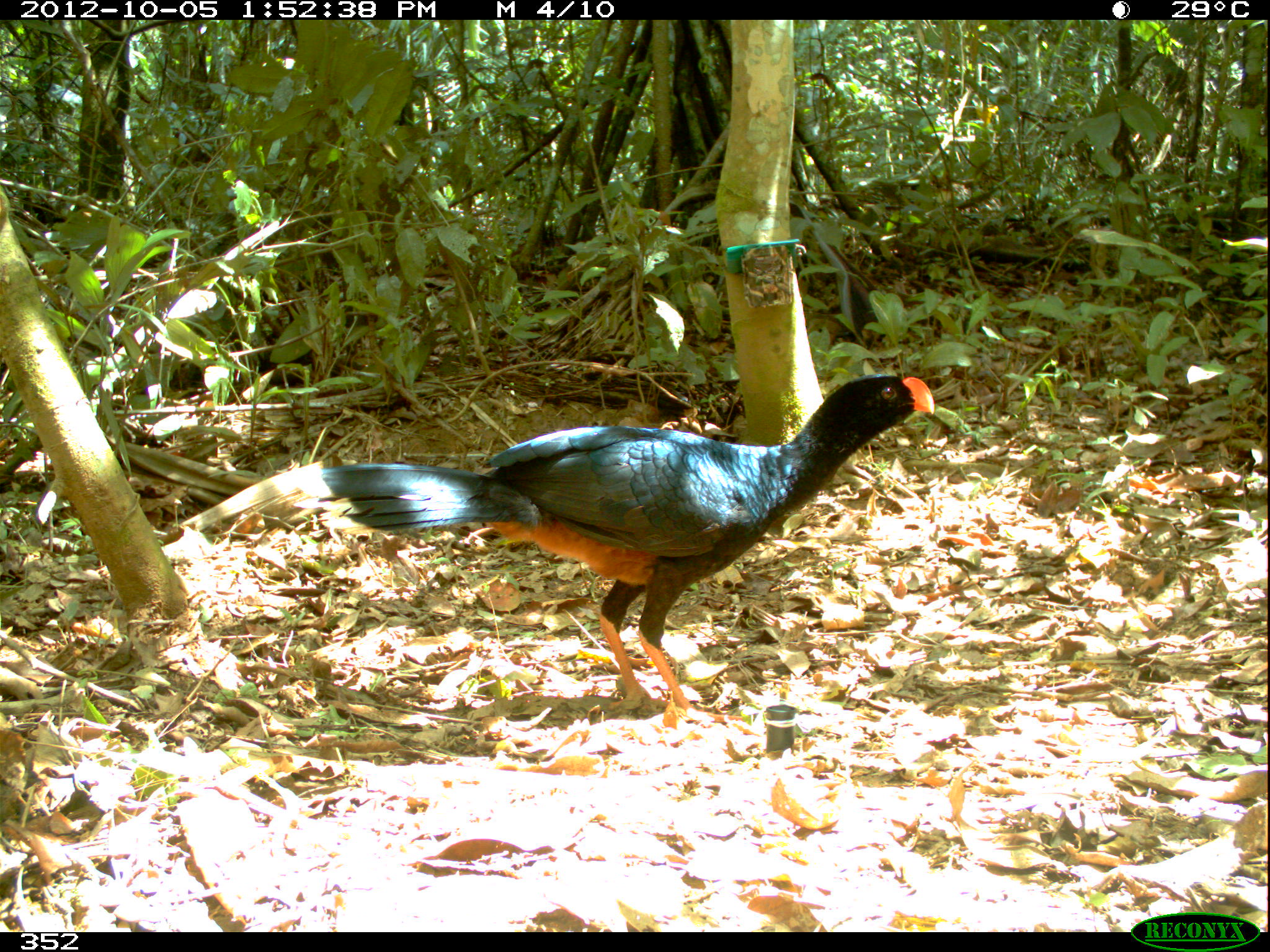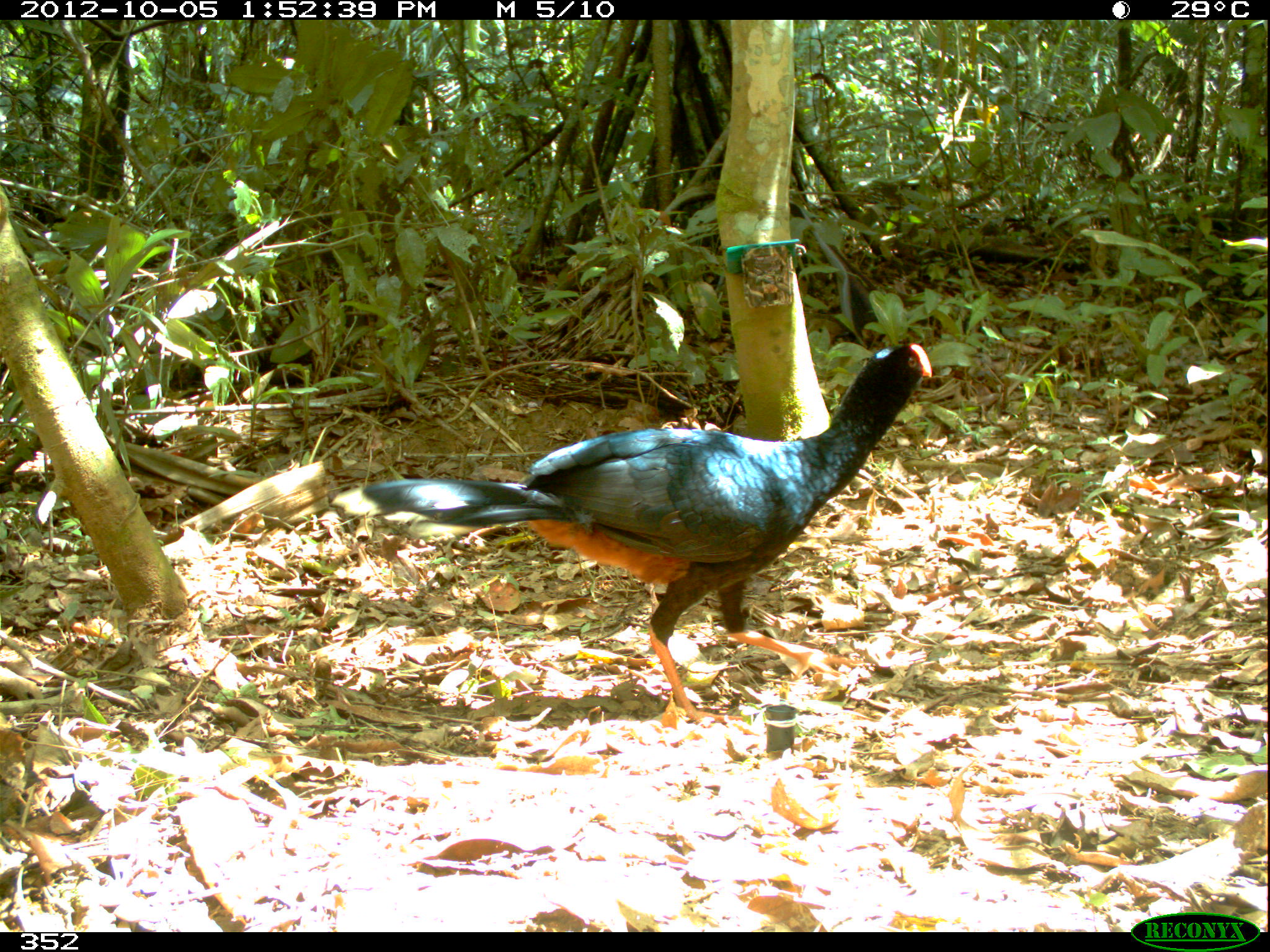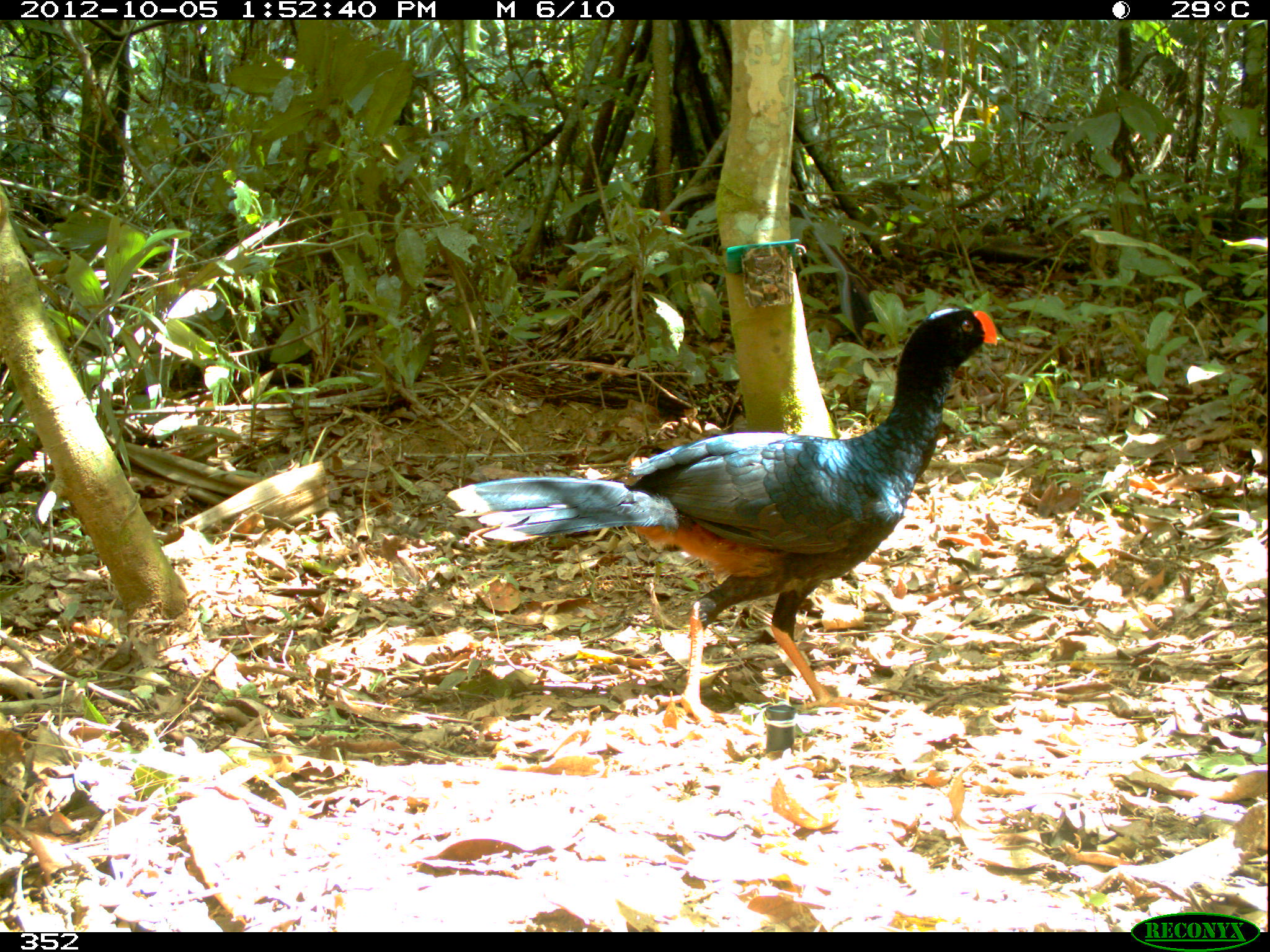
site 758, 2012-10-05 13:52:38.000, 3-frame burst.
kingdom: Animalia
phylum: Chordata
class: Aves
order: Galliformes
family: Cracidae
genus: Mitu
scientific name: Mitu tuberosum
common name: razor-billed curassow